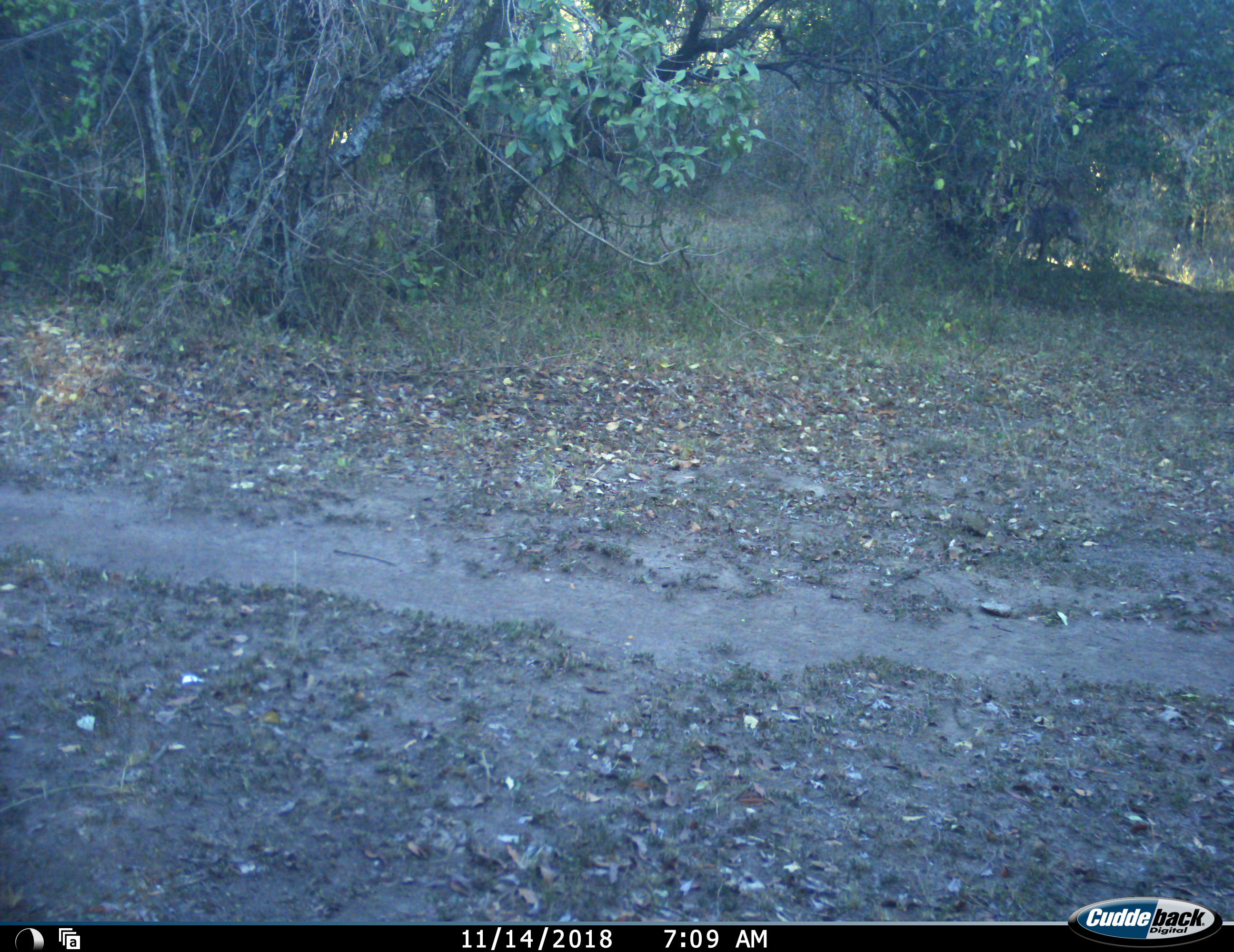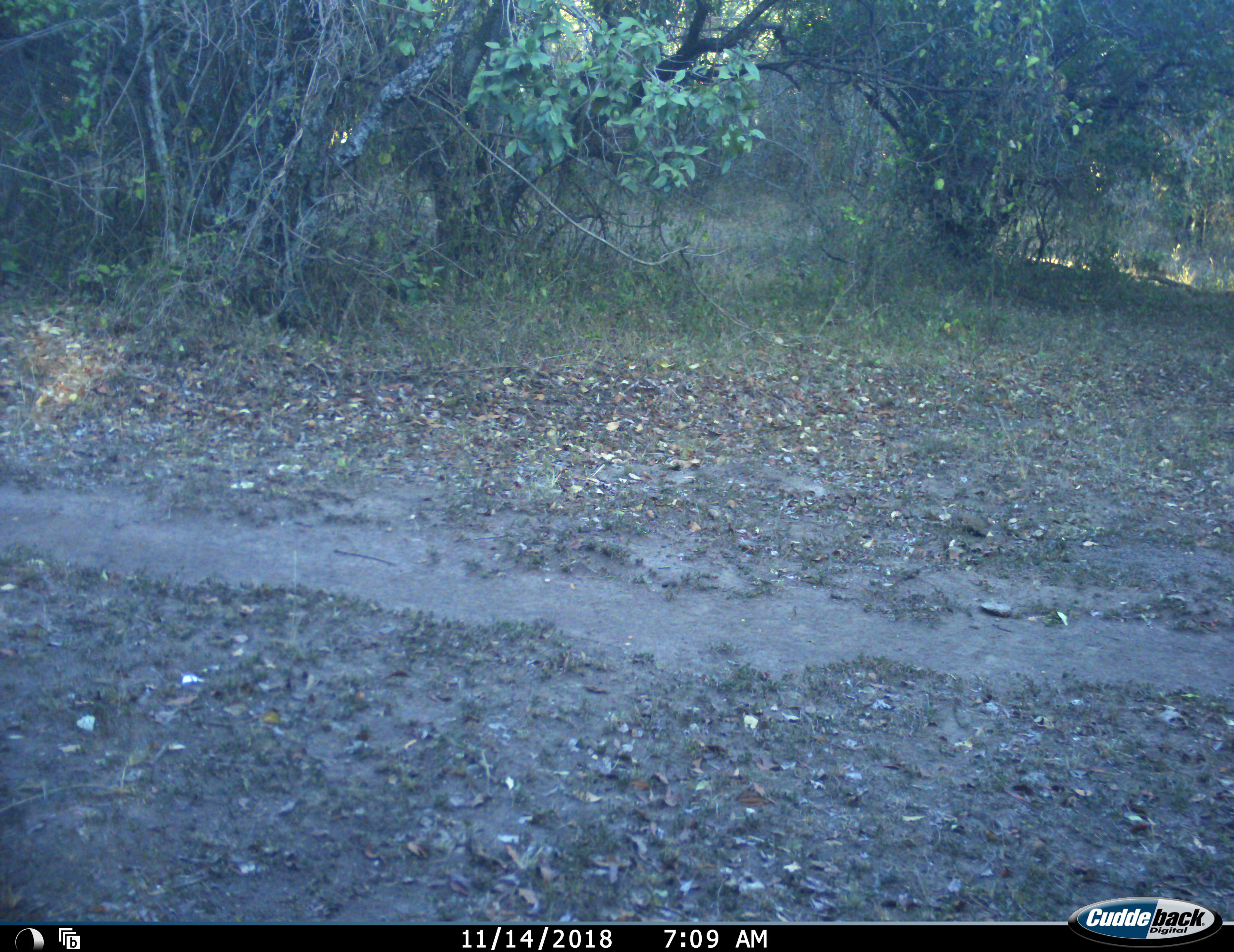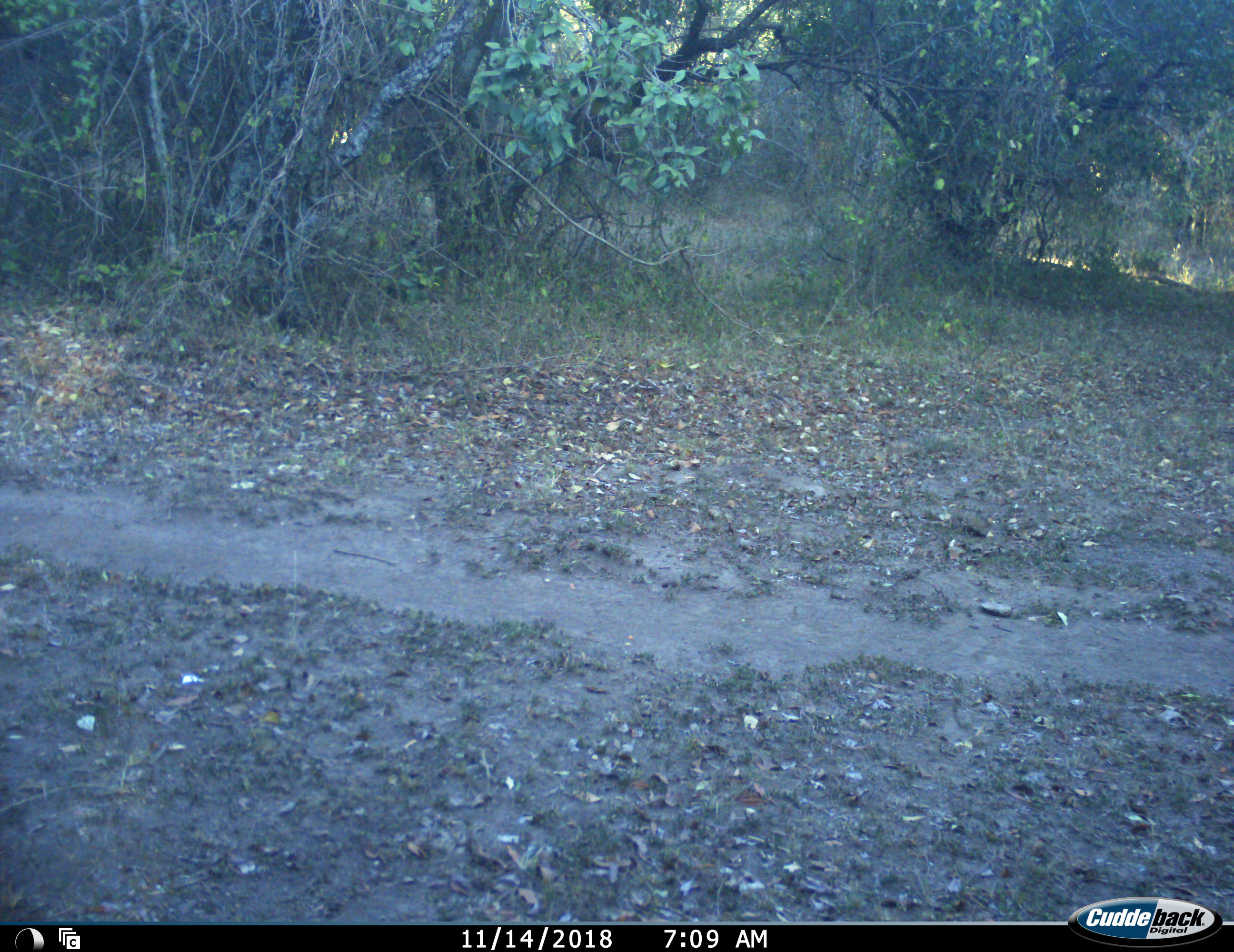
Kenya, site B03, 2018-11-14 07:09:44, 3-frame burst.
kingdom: Animalia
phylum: Chordata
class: Mammalia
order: Artiodactyla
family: Suidae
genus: Phacochoerus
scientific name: Phacochoerus africanus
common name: warthog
Warthog (Phacochoerus africanus), count 1. Behavior (volunteer vote fractions): standing 14%, resting 0%, moving 100%, interacting 0%. Young present (vote fraction): 0%. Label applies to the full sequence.